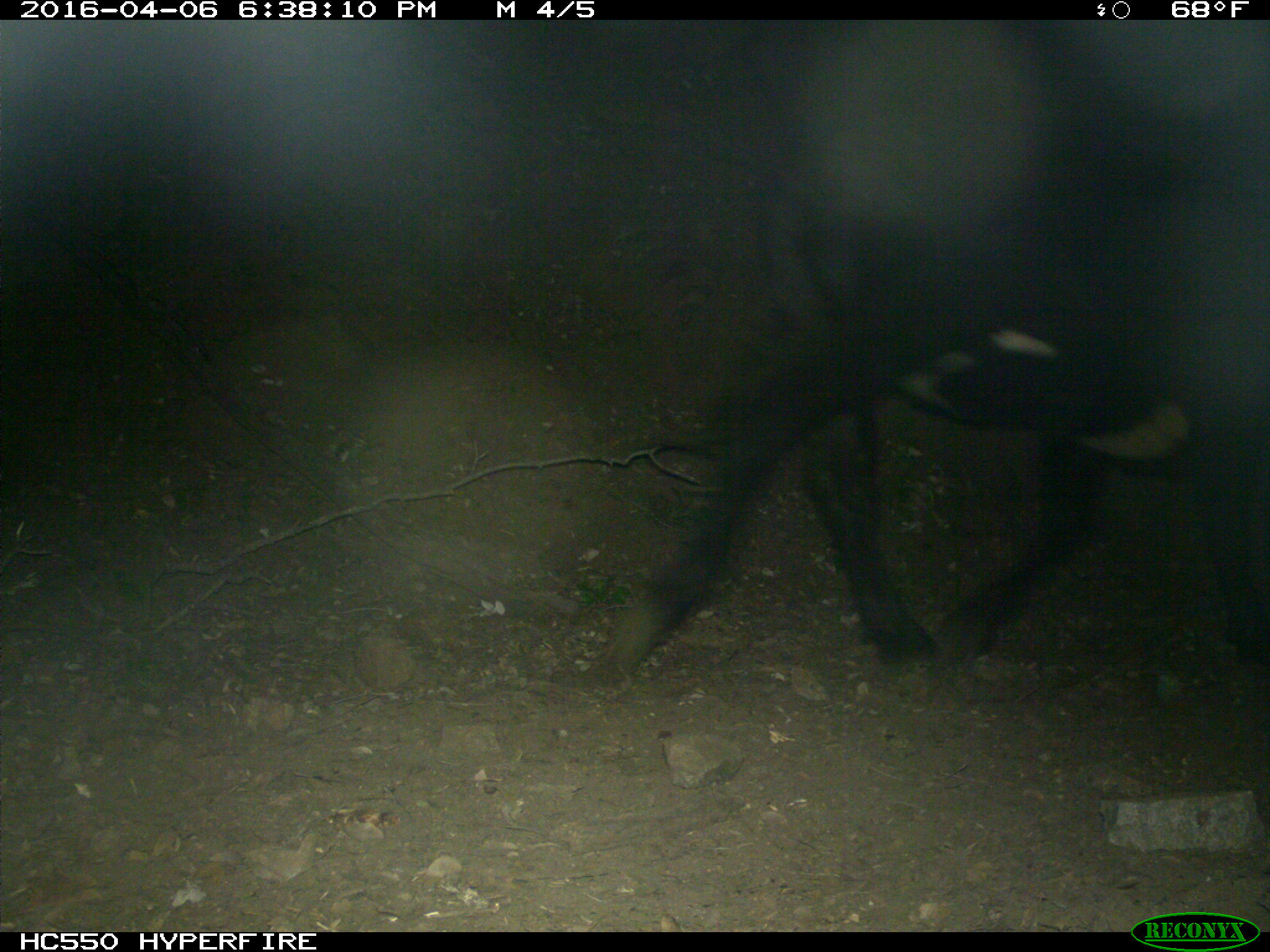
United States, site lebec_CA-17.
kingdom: Animalia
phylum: Chordata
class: Mammalia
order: Artiodactyla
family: Bovidae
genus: Bos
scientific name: Bos taurus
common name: domestic cow